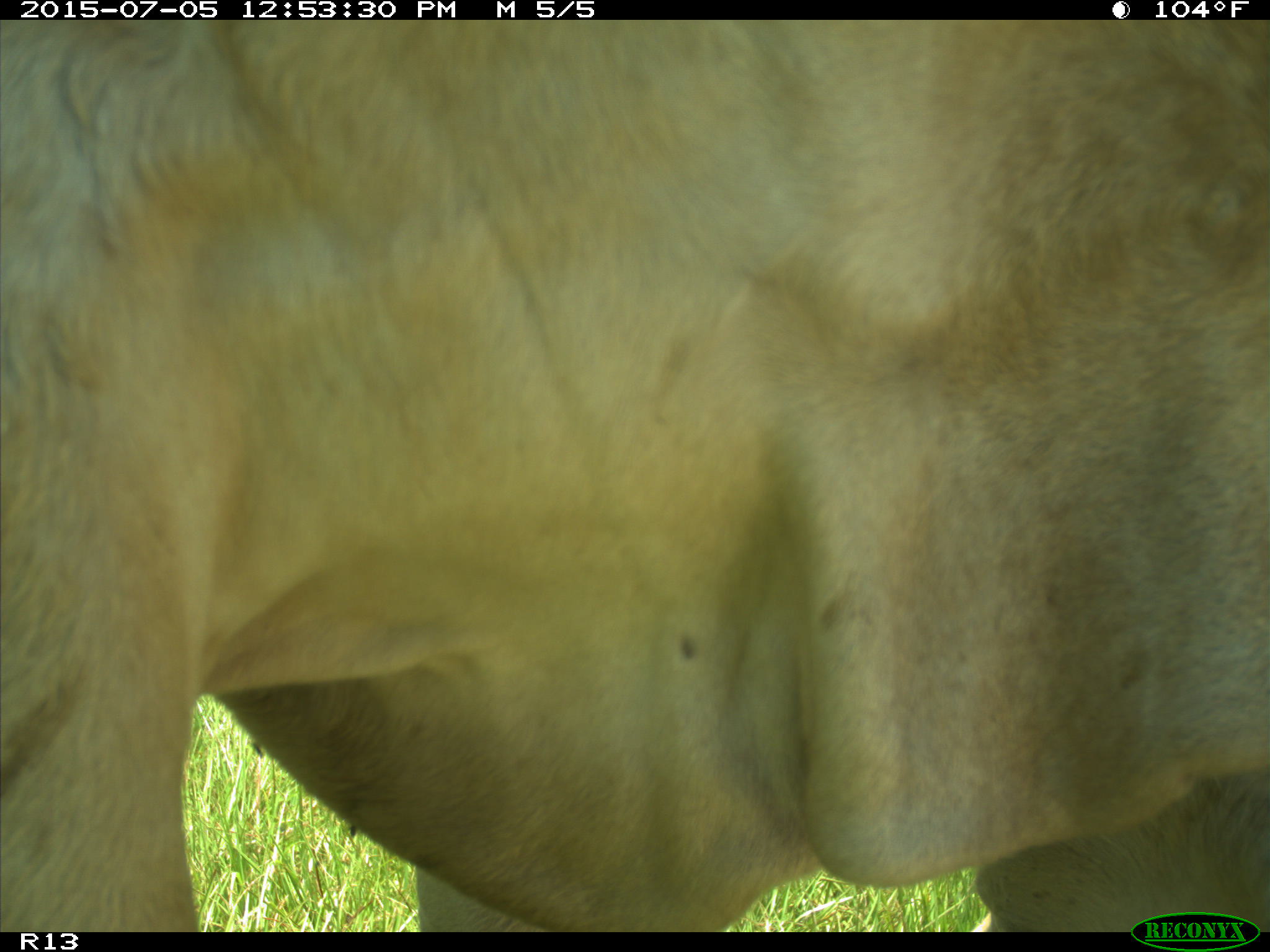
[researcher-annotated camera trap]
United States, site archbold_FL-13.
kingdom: Animalia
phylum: Chordata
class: Mammalia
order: Artiodactyla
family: Bovidae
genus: Bos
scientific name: Bos taurus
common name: domestic cow